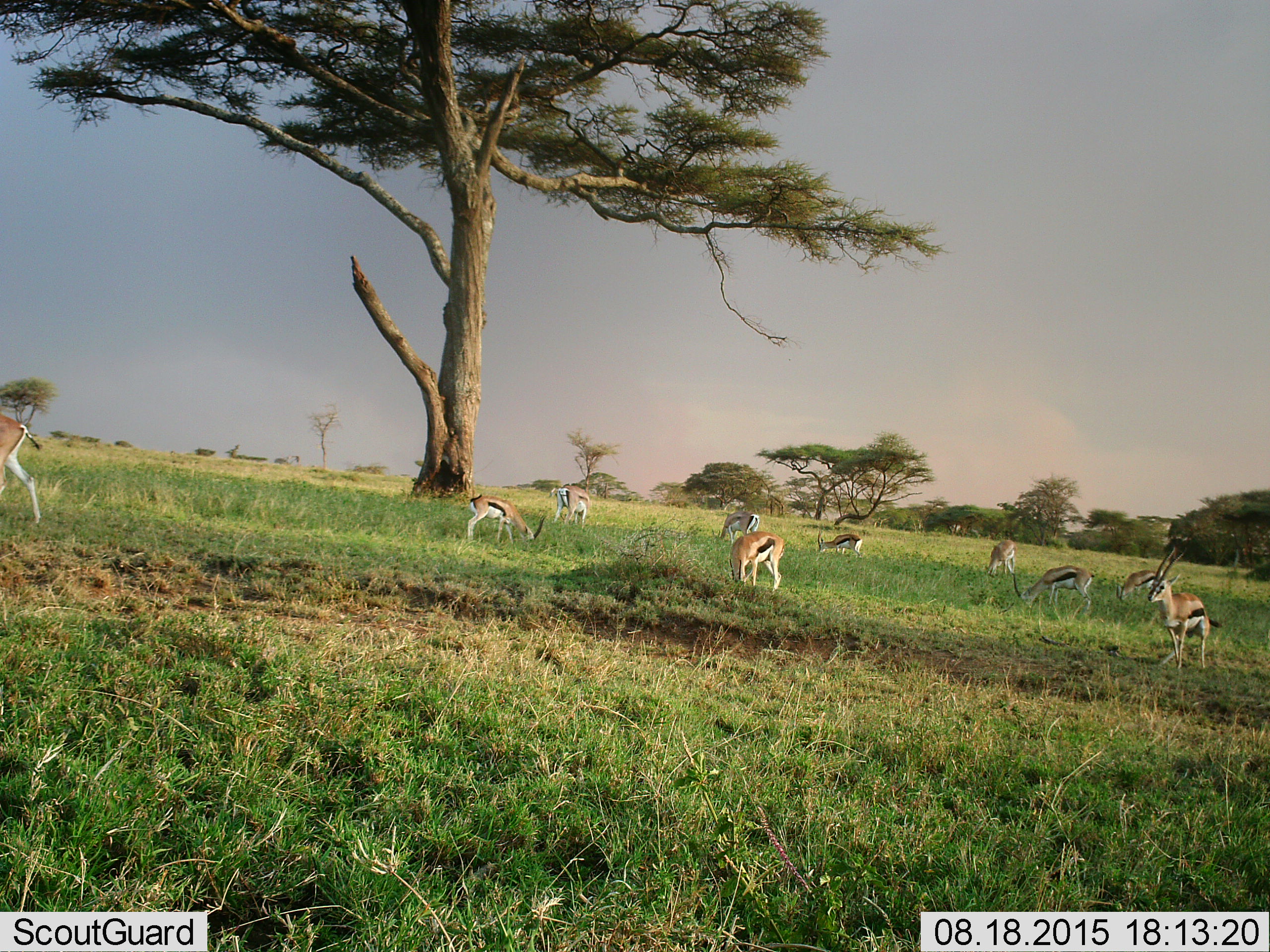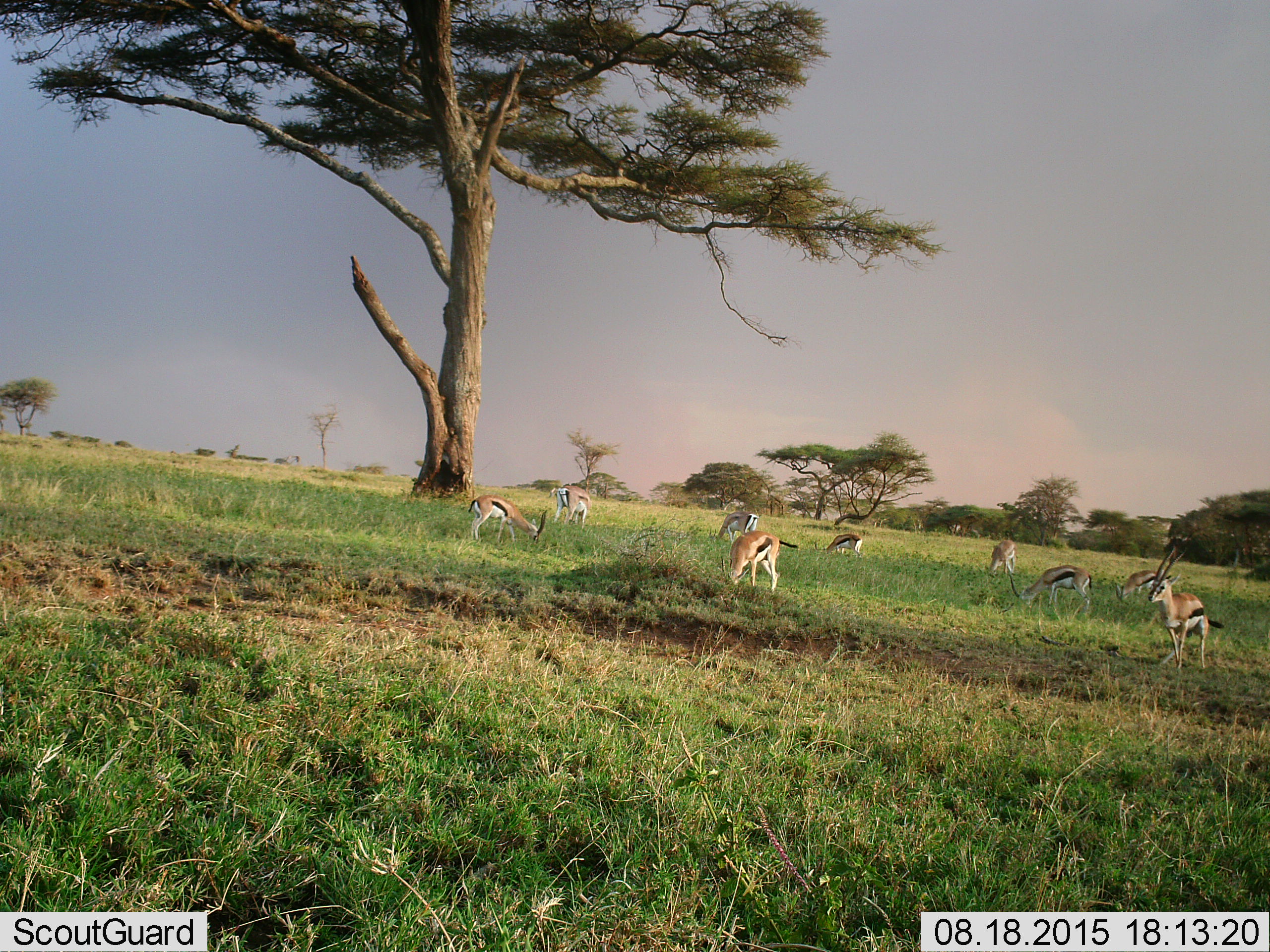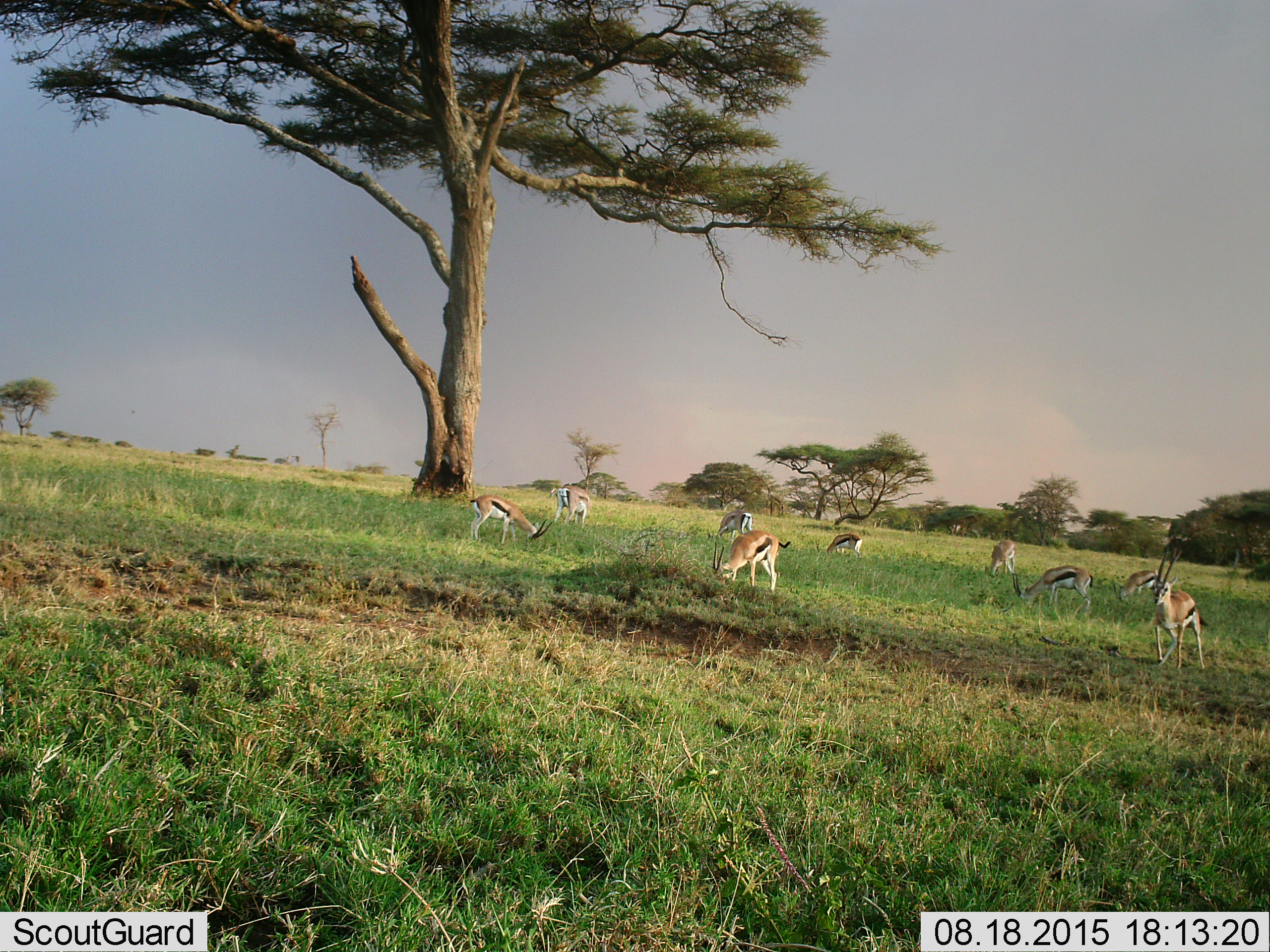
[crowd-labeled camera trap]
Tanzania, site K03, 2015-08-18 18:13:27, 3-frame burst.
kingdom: Animalia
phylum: Chordata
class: Mammalia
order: Artiodactyla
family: Bovidae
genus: Eudorcas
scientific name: Eudorcas thomsonii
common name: thomson's gazelle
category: gazellethomsons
Gazellethomsons (thomson's gazelle) (Eudorcas thomsonii), count 10. Behavior (volunteer vote fractions): standing 57%, resting 0%, moving 43%, interacting 14%. Young present (vote fraction): 0%. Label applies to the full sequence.